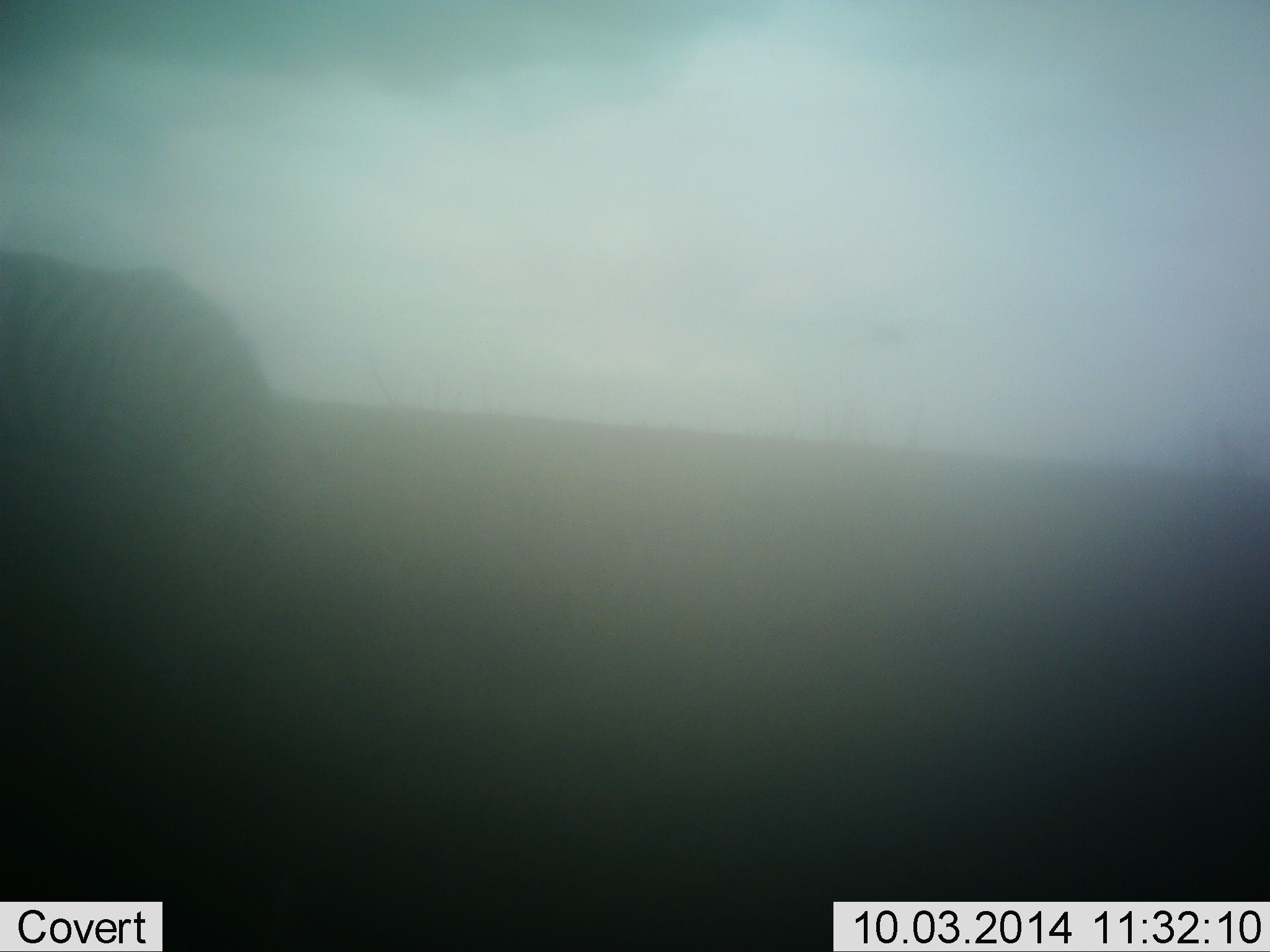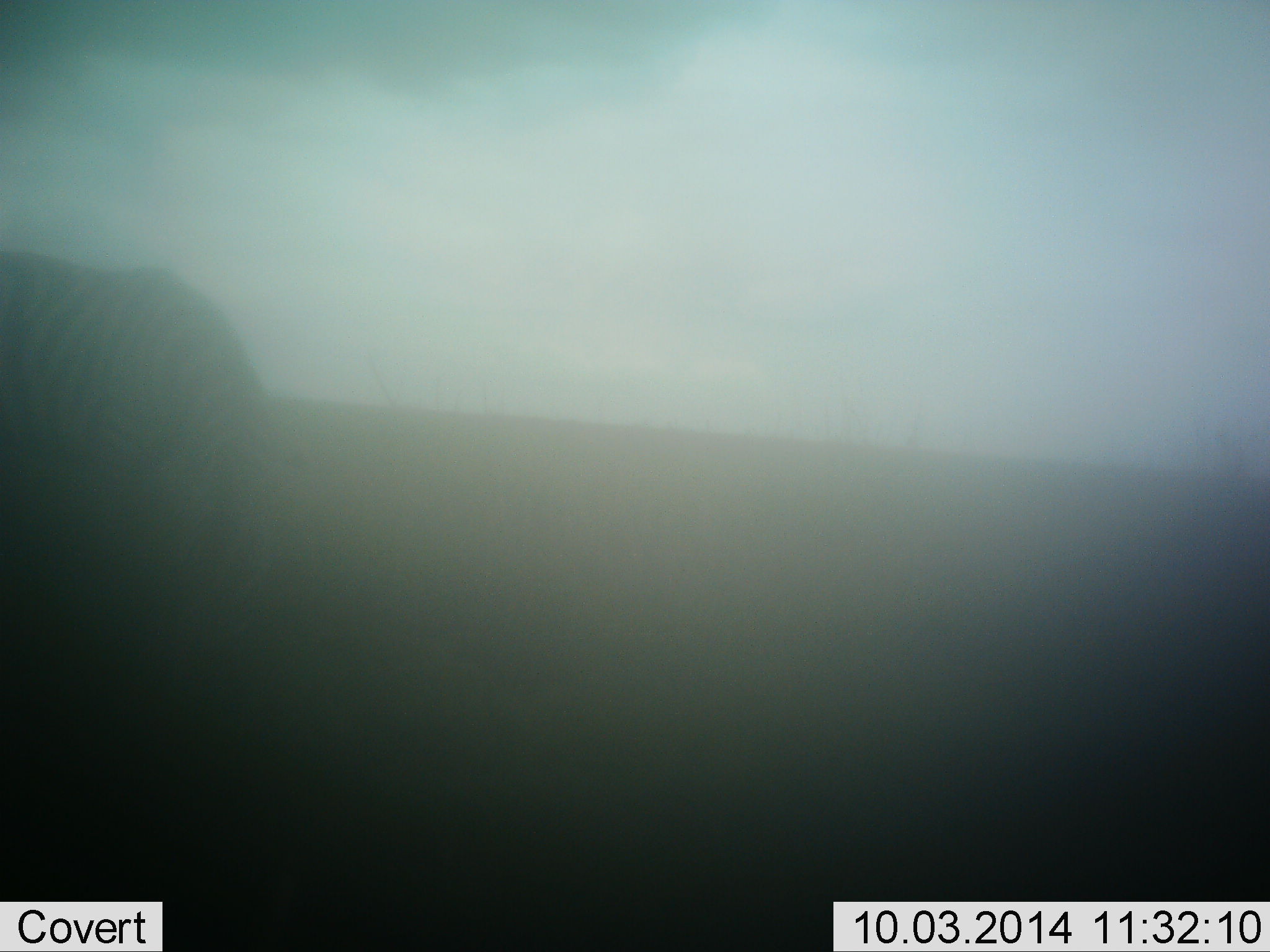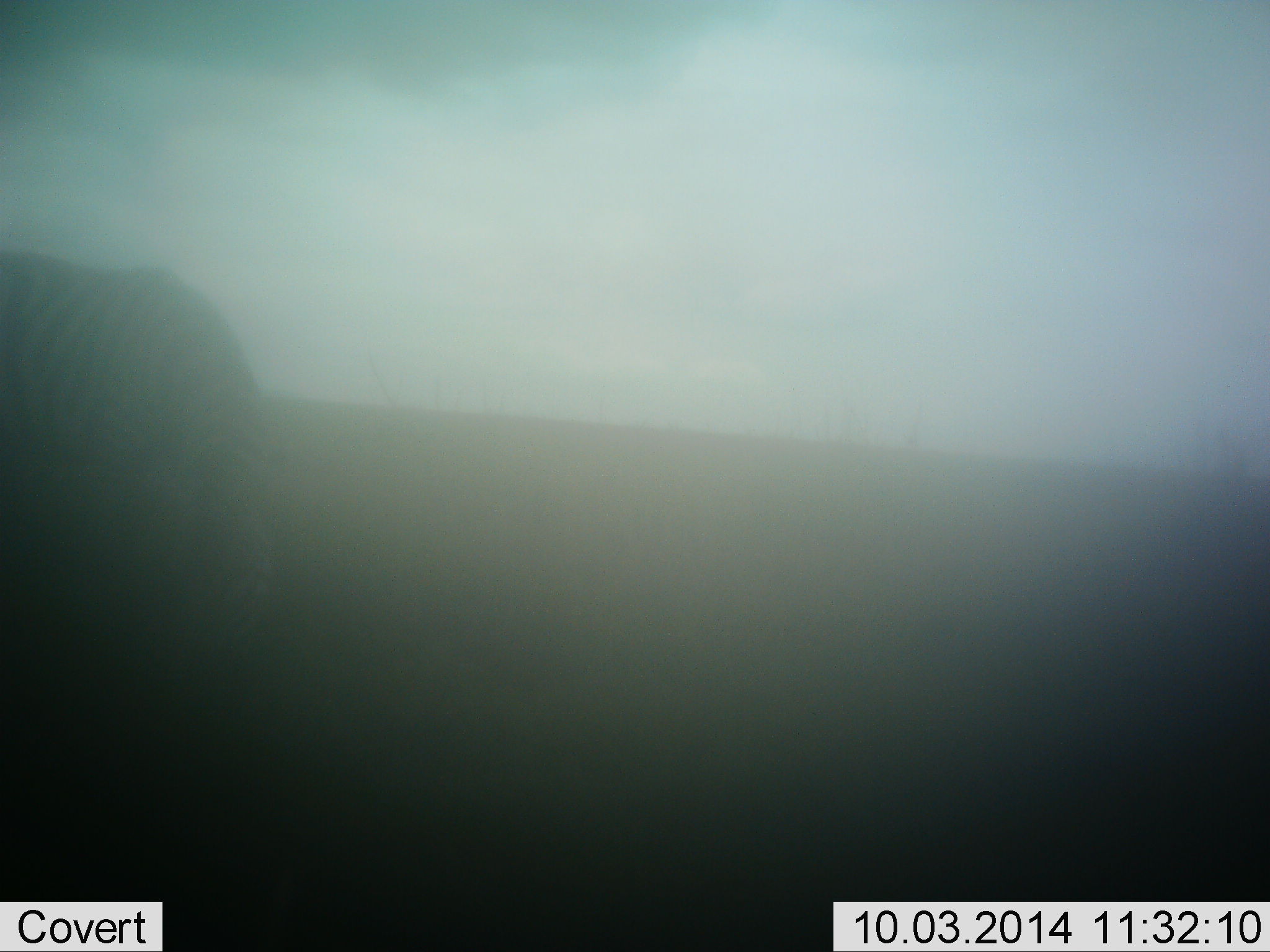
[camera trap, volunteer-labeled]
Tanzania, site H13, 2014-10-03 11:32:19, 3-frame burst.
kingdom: Animalia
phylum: Chordata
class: Mammalia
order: Perissodactyla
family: Equidae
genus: Equus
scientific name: Equus quagga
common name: plains zebra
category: zebra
Zebra (plains zebra) (Equus quagga), count 1. Behavior (volunteer vote fractions): standing 40%, resting 0%, moving 0%, interacting 0%. Young present (vote fraction): 0%. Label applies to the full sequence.